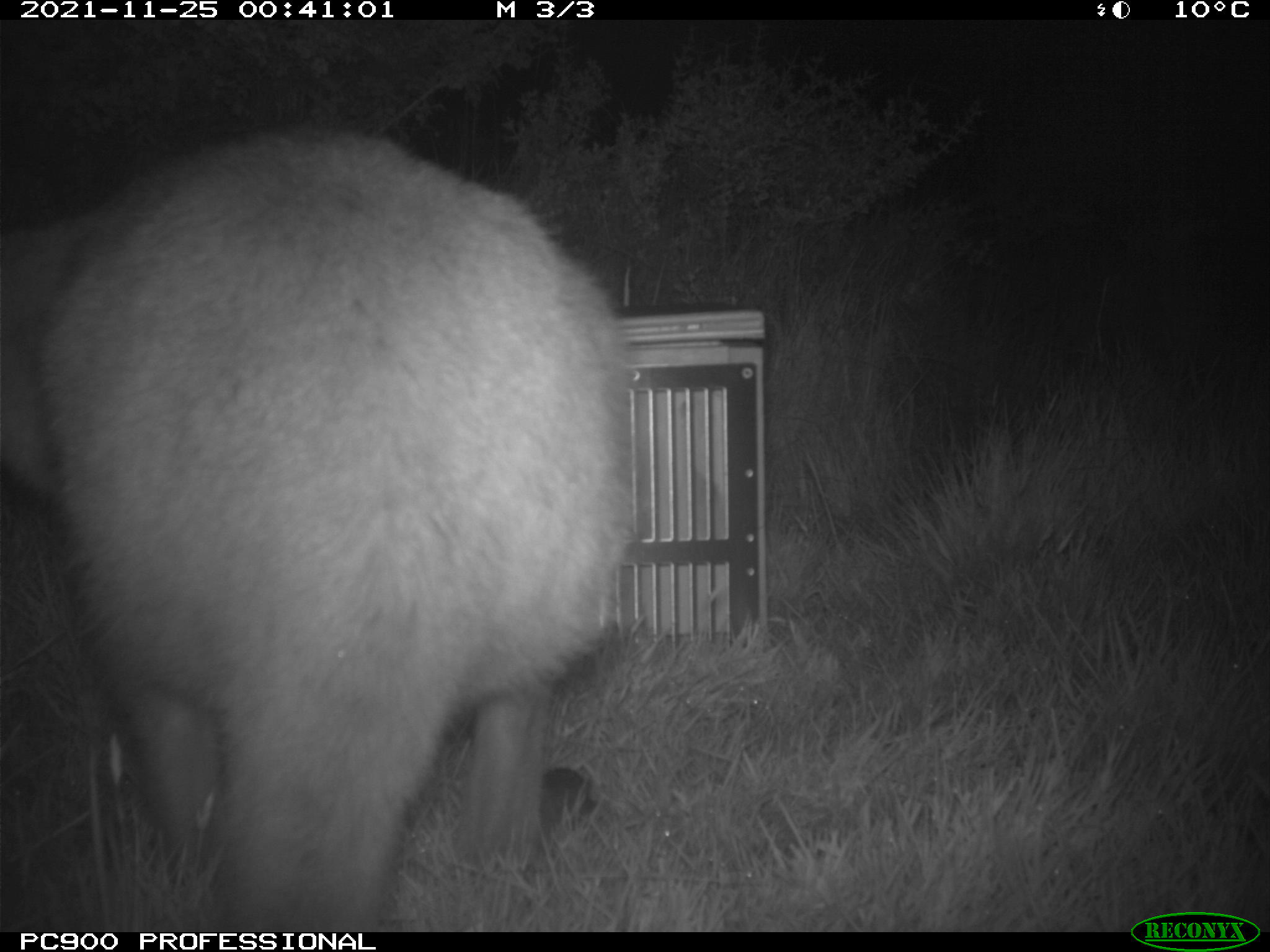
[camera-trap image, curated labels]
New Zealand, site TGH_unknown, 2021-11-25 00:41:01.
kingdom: Animalia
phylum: Chordata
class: Mammalia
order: Diprotodontia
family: Macropodidae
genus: Notamacropus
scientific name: Notamacropus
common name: wallaby